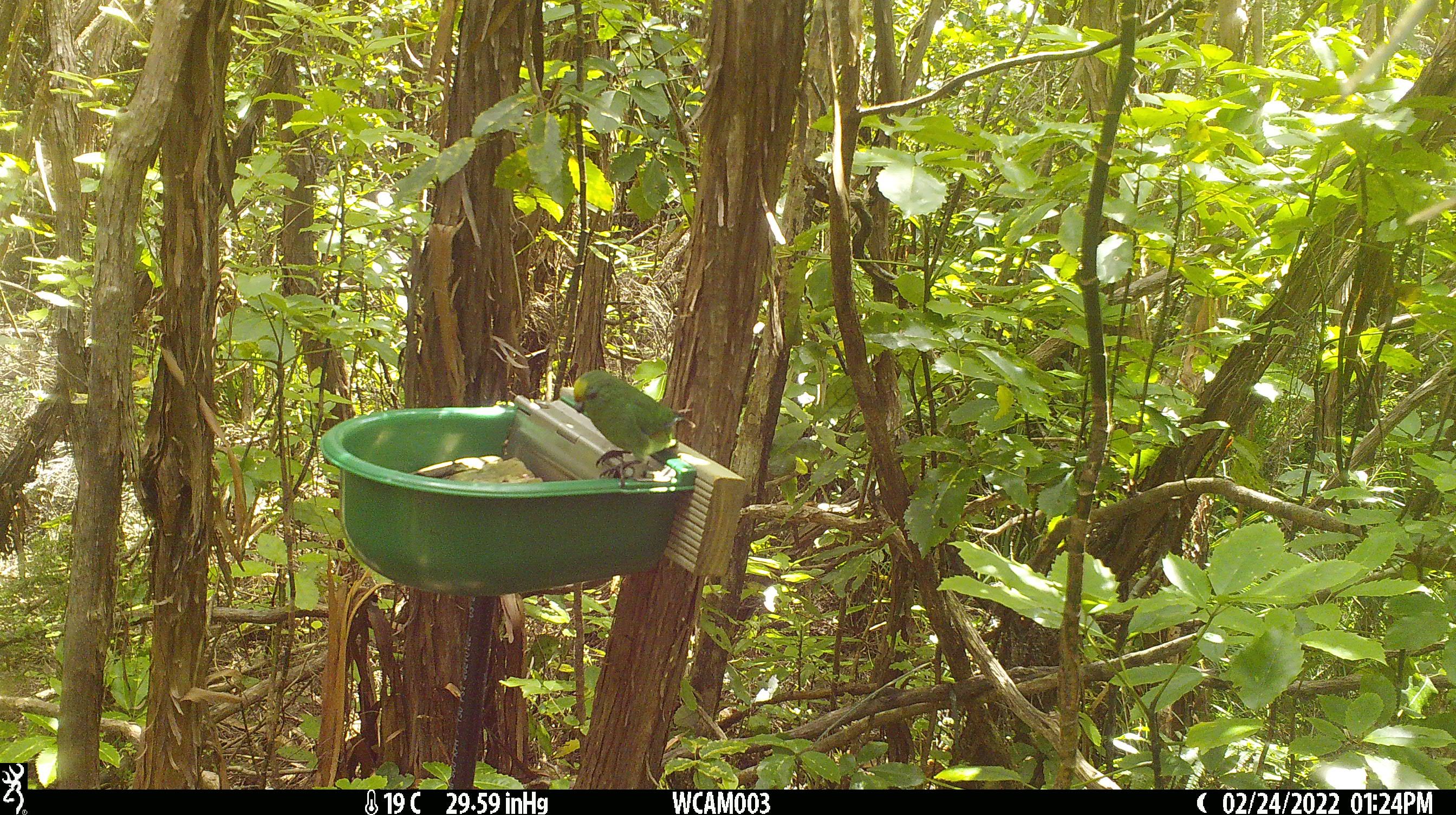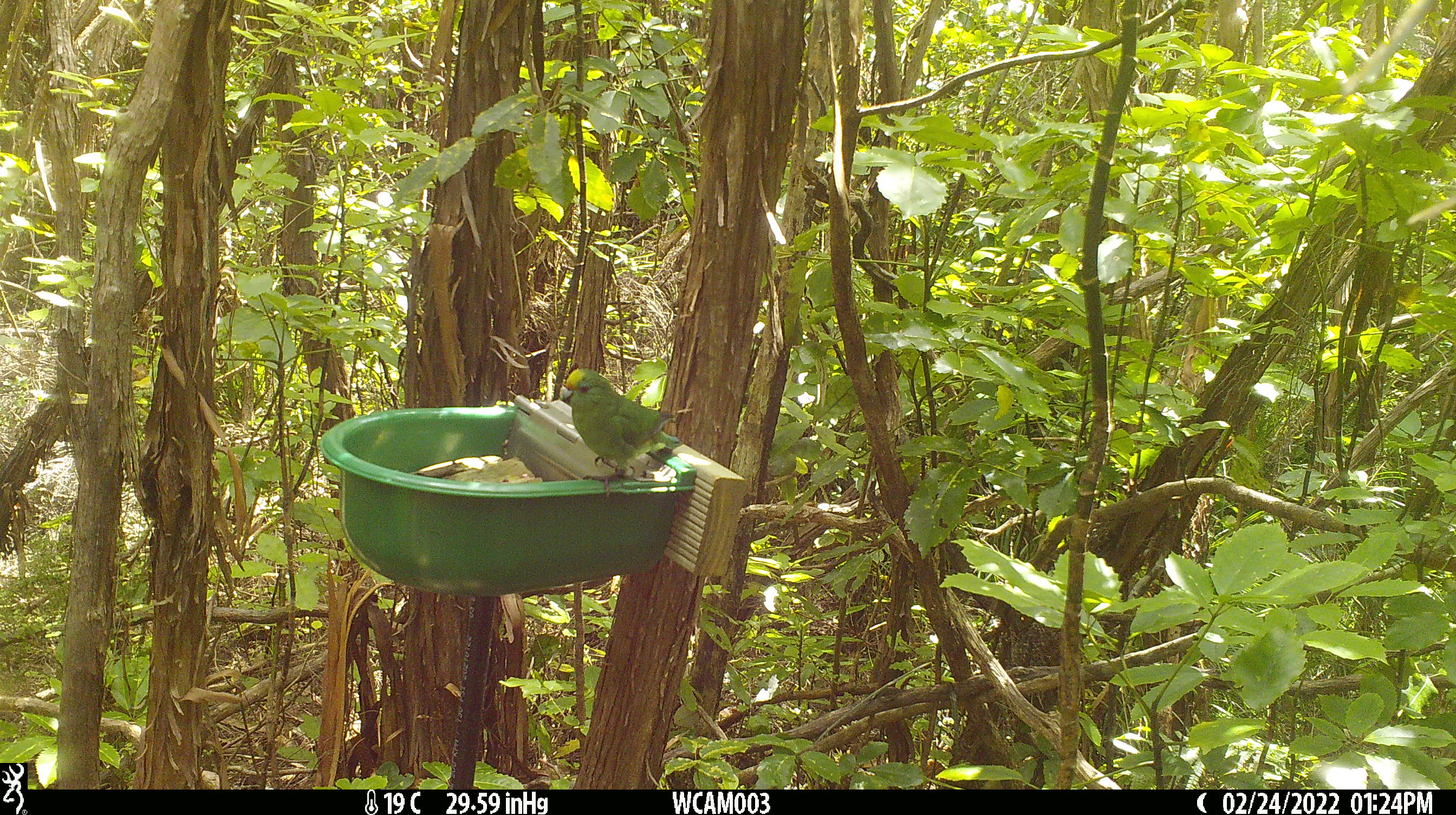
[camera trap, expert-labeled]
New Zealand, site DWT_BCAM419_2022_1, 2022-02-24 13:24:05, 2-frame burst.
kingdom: Animalia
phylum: Chordata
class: Aves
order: Psittaciformes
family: Psittaculidae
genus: Cyanoramphus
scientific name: Cyanoramphus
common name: parakeet